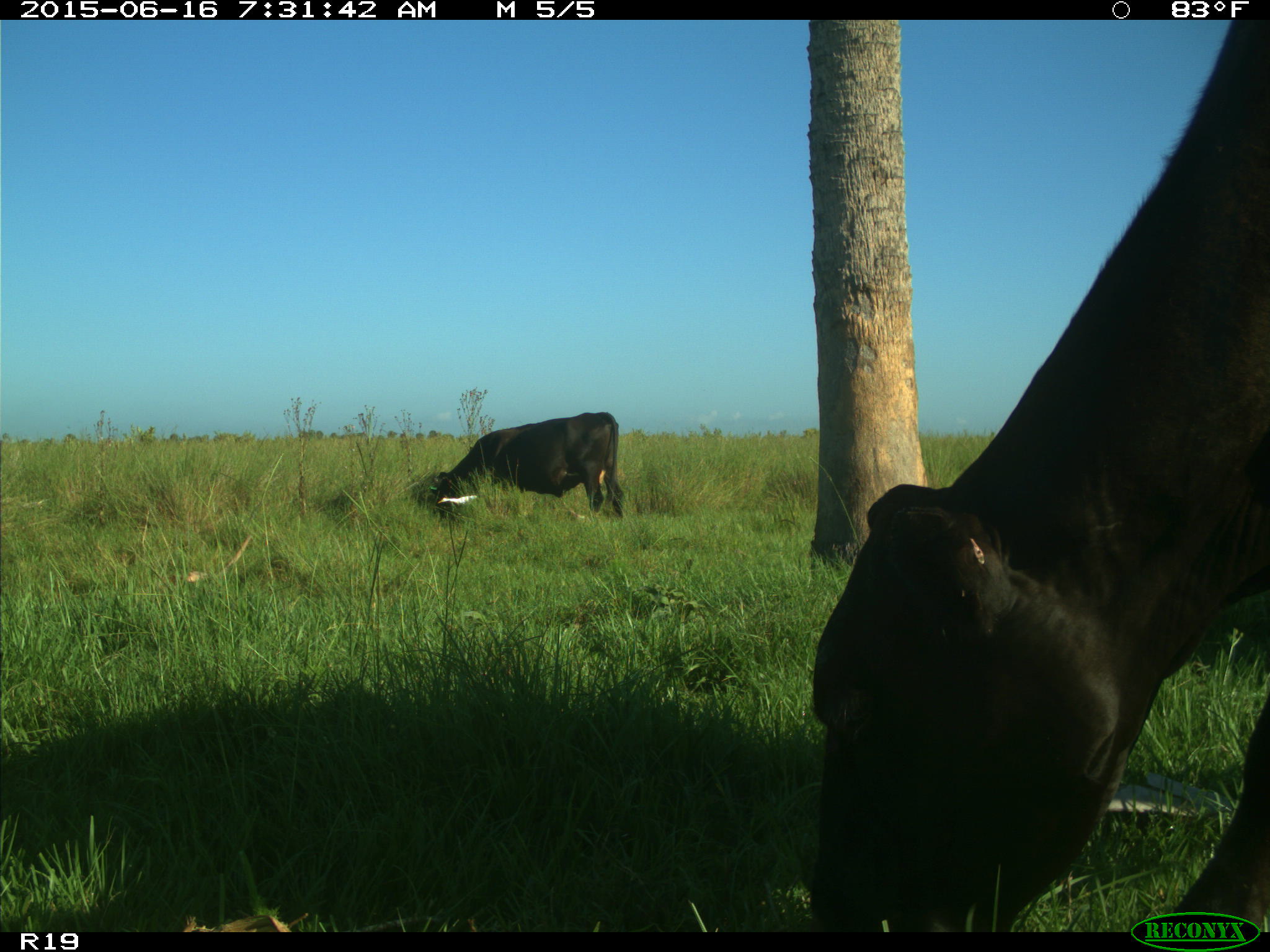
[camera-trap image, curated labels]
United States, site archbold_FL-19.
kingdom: Animalia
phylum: Chordata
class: Mammalia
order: Artiodactyla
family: Bovidae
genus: Bos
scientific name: Bos taurus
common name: domestic cow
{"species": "Bos taurus (domestic cow)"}